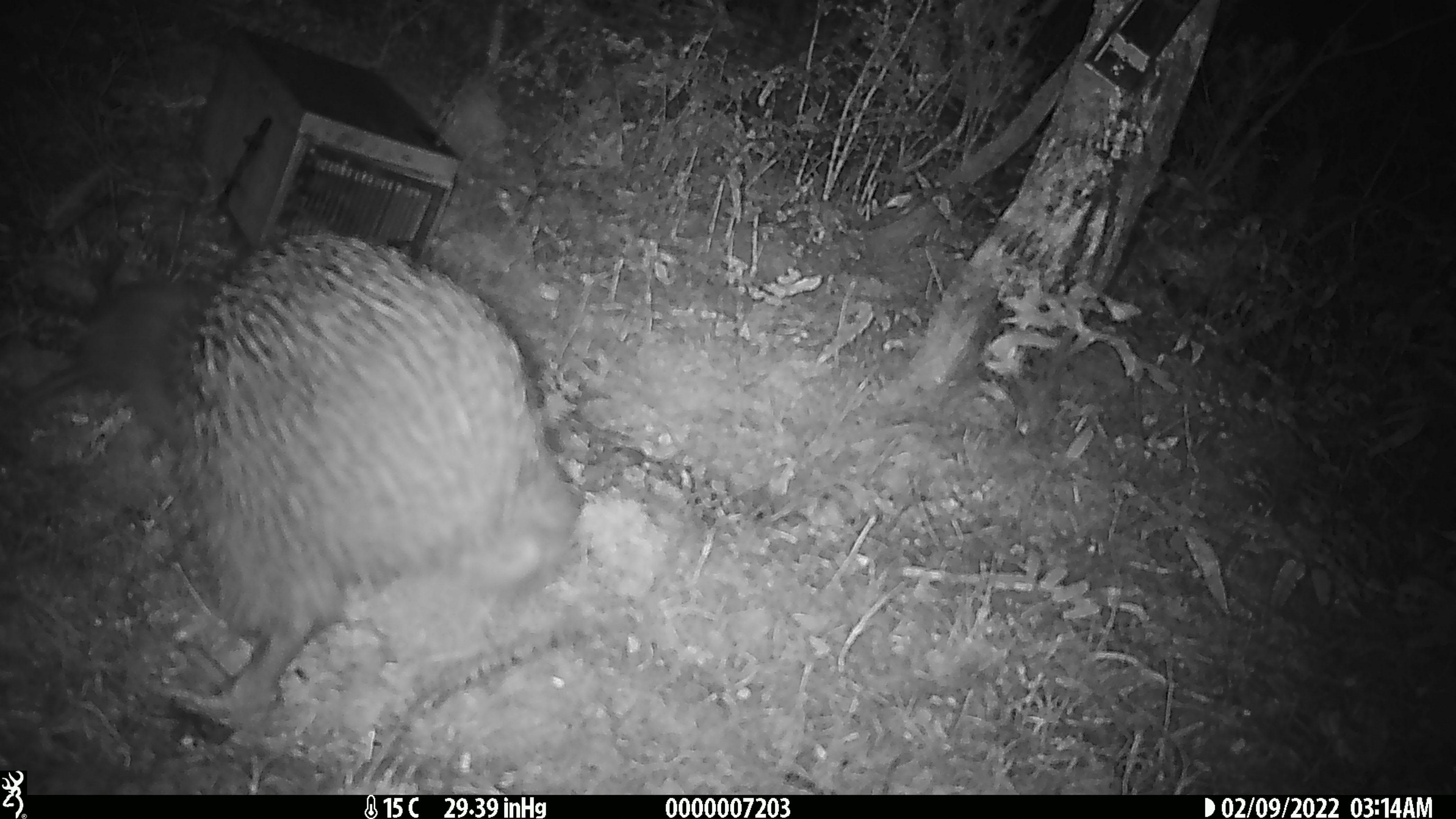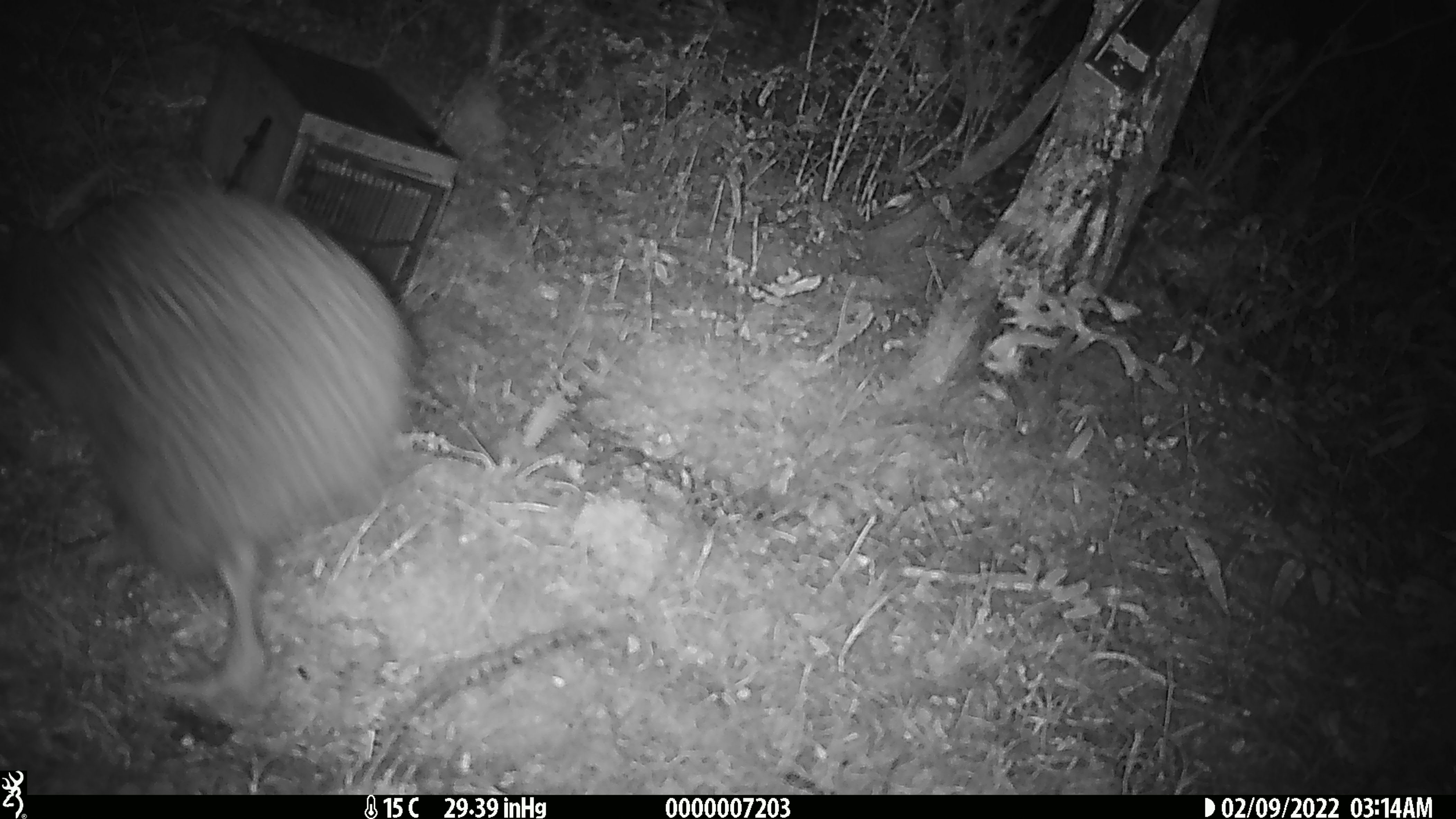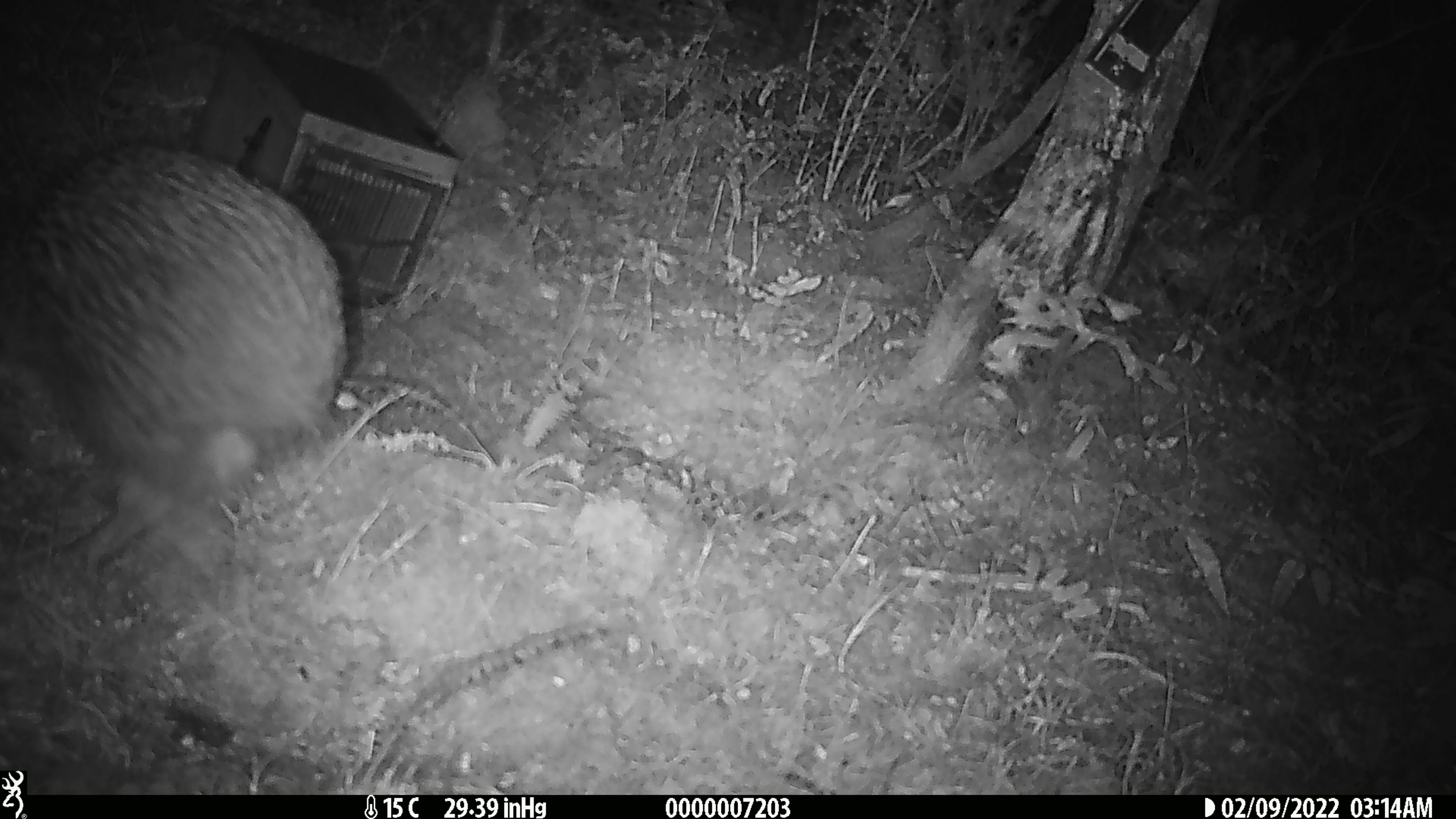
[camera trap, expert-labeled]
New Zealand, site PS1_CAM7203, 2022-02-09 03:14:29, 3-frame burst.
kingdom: Animalia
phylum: Chordata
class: Aves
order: Apterygiformes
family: Apterygidae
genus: Apteryx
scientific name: Apteryx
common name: kiwi